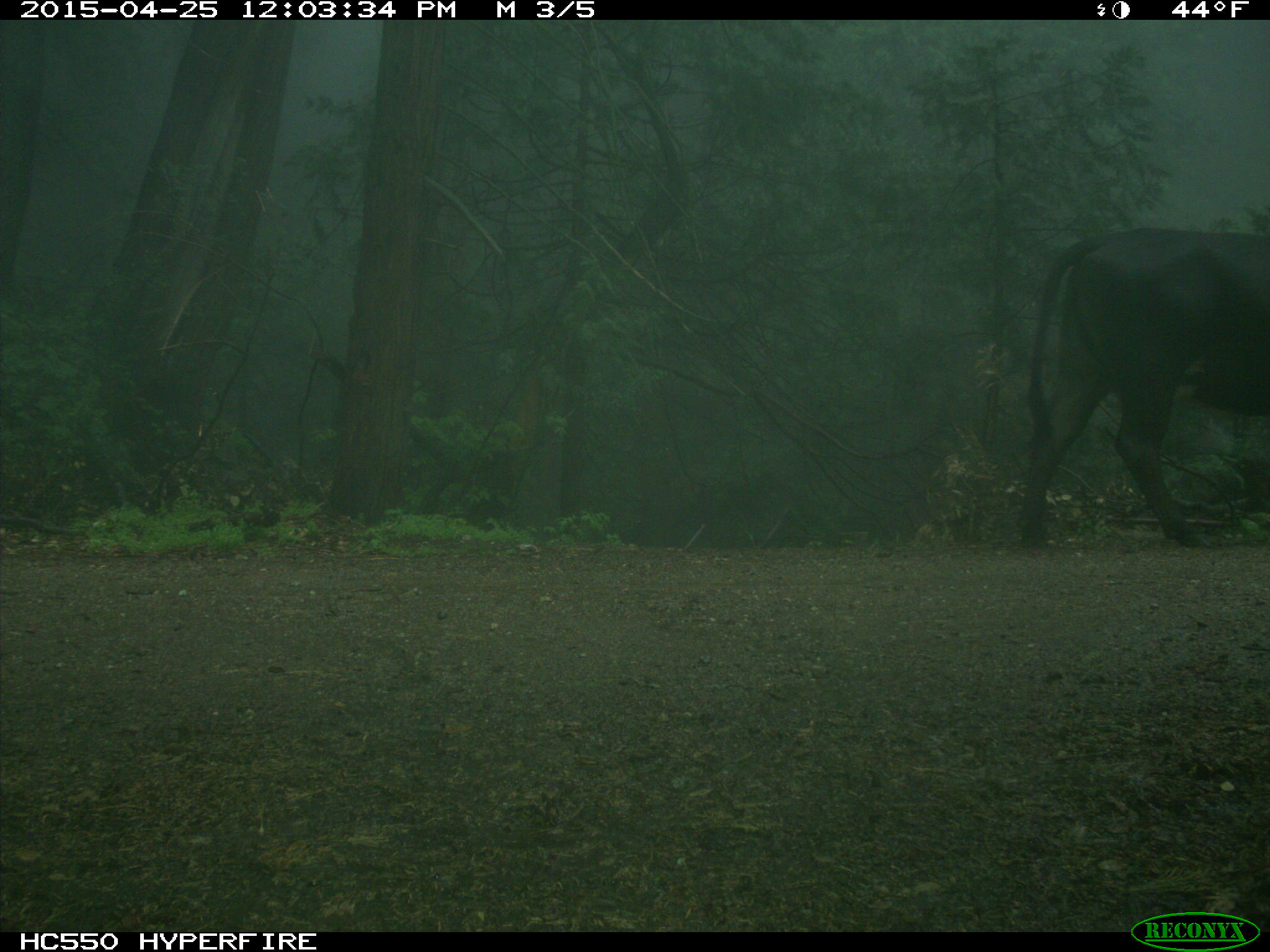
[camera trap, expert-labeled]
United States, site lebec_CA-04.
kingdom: Animalia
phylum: Chordata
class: Mammalia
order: Artiodactyla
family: Bovidae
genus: Bos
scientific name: Bos taurus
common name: domestic cow